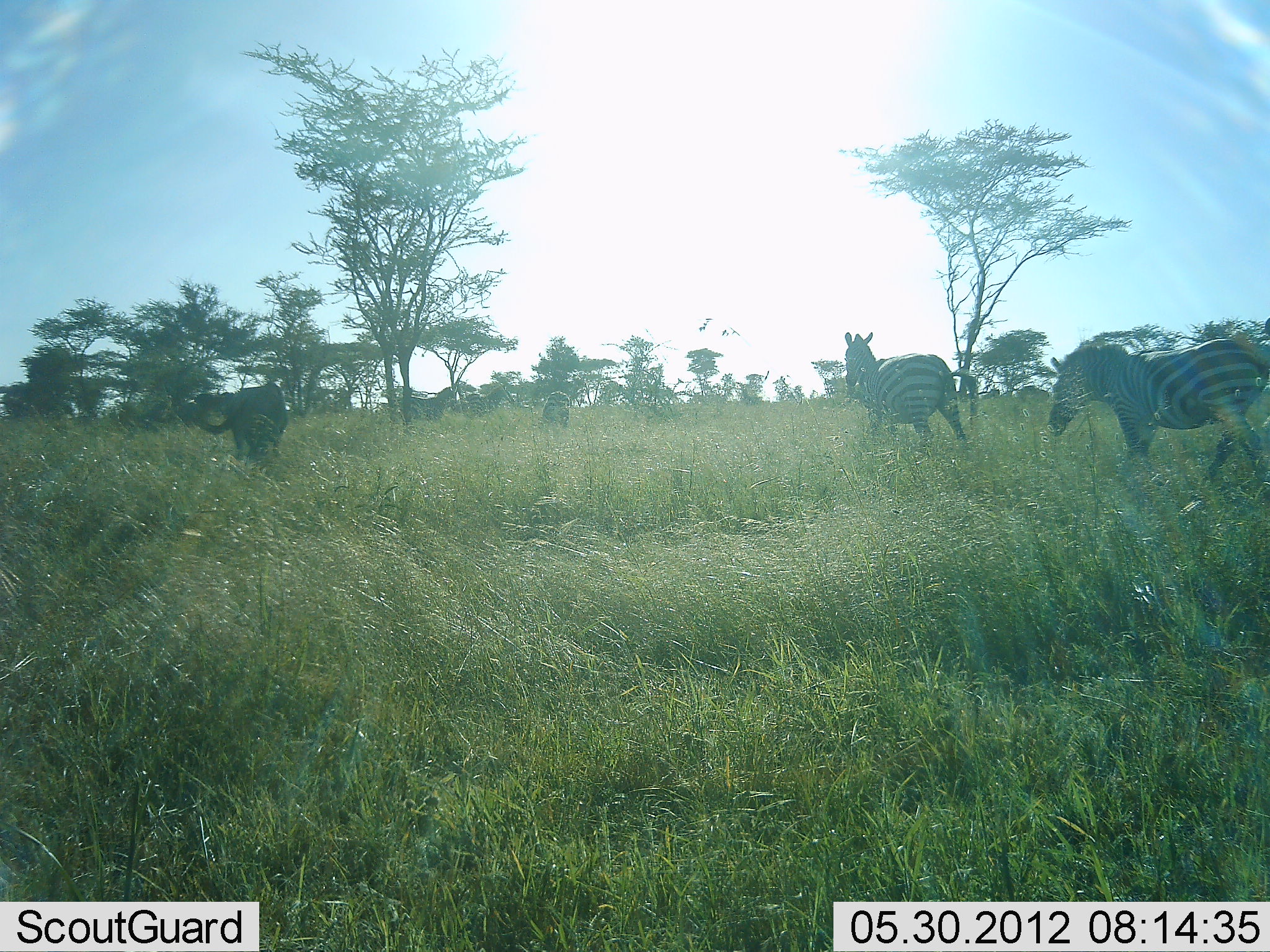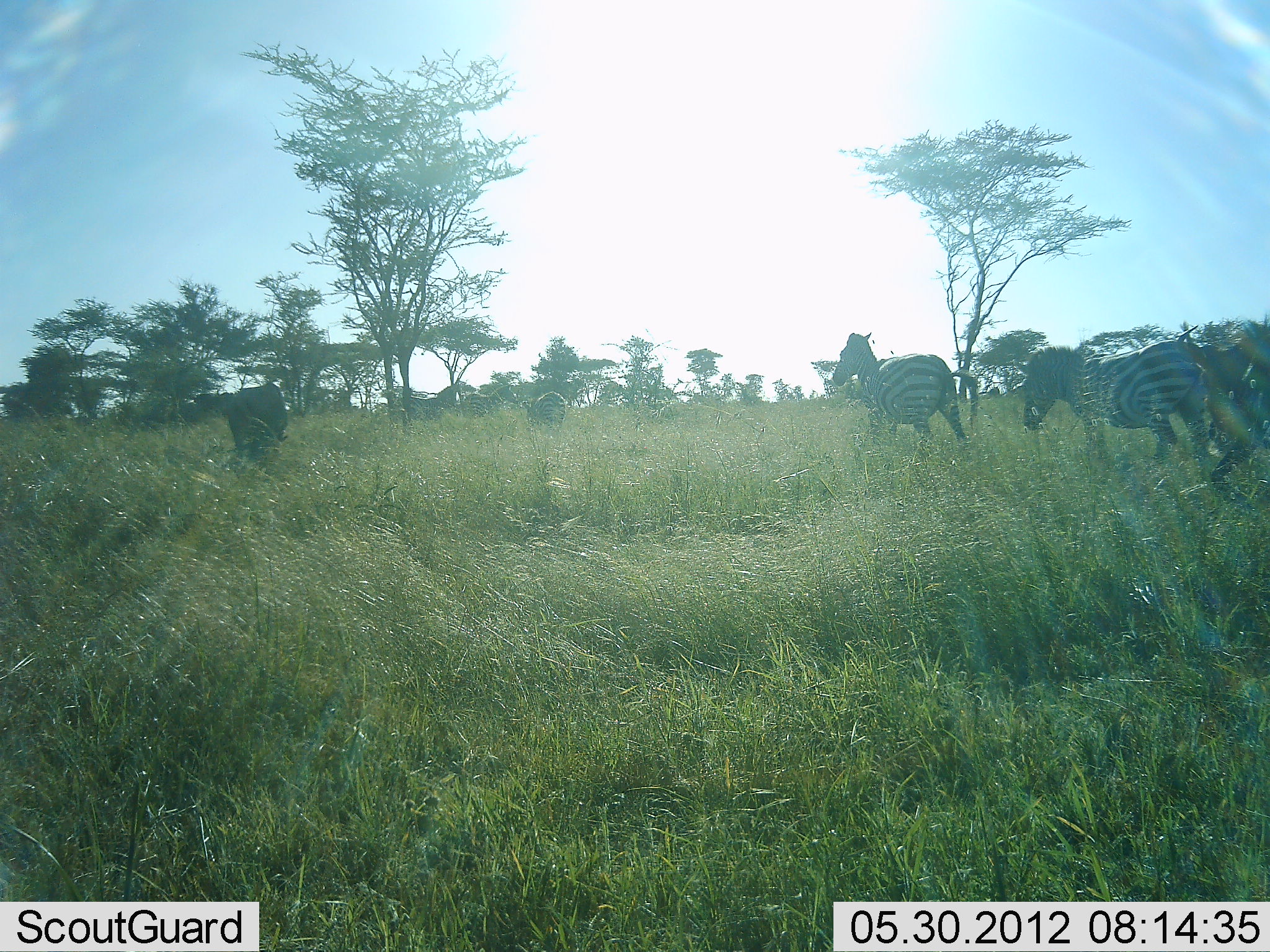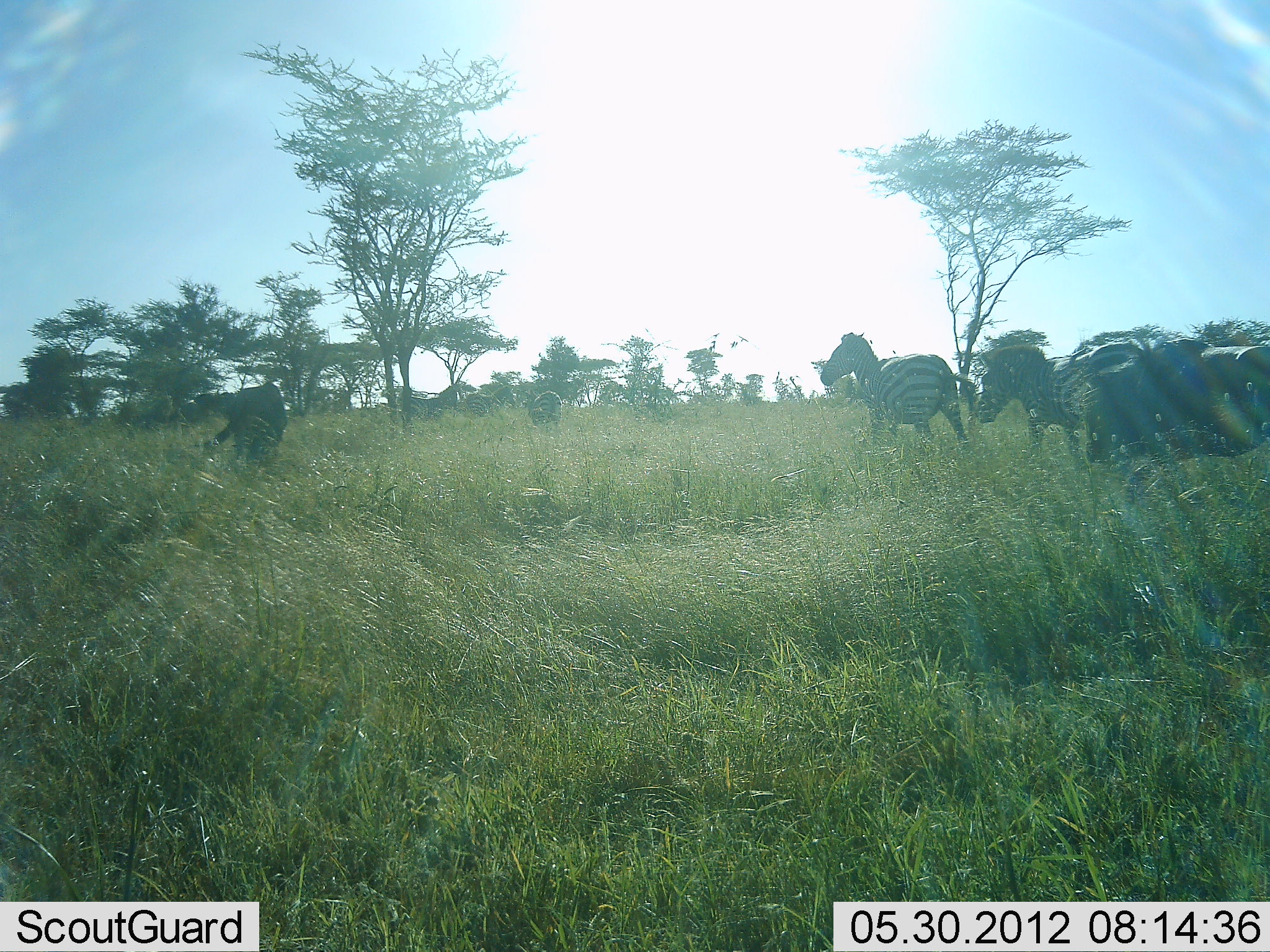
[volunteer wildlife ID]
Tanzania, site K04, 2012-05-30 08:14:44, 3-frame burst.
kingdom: Animalia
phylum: Chordata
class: Mammalia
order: Artiodactyla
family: Bovidae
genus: Connochaetes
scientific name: Connochaetes taurinus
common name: blue wildebeest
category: wildebeest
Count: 2.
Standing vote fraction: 40%.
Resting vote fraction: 0%.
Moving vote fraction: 70%.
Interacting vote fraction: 0%.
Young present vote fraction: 0%.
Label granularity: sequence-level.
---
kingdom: Animalia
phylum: Chordata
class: Mammalia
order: Perissodactyla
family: Equidae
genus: Equus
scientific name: Equus quagga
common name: plains zebra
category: zebra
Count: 3.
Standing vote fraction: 40%.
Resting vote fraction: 0%.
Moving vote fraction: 80%.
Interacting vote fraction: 0%.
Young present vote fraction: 0%.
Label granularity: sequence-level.